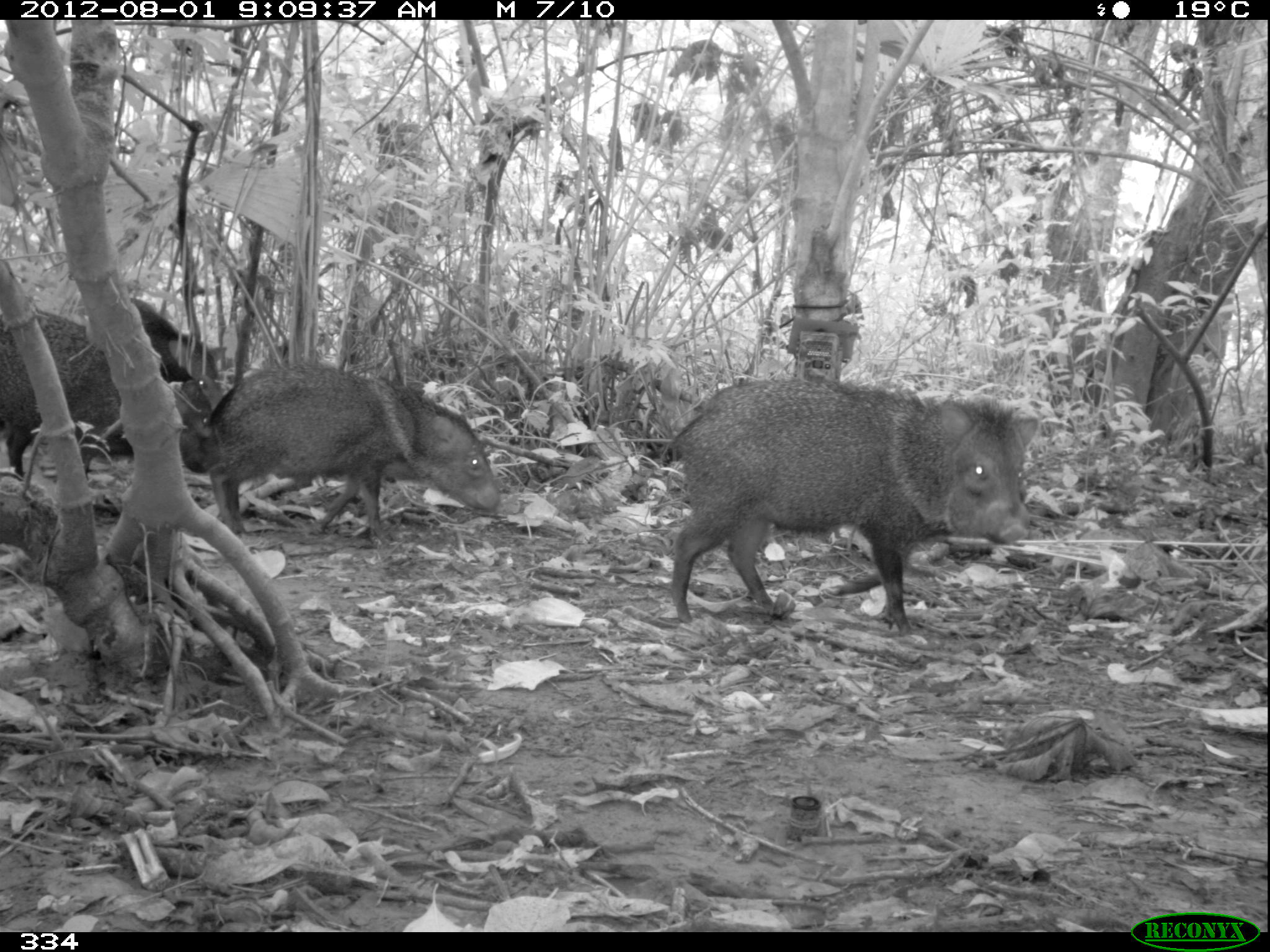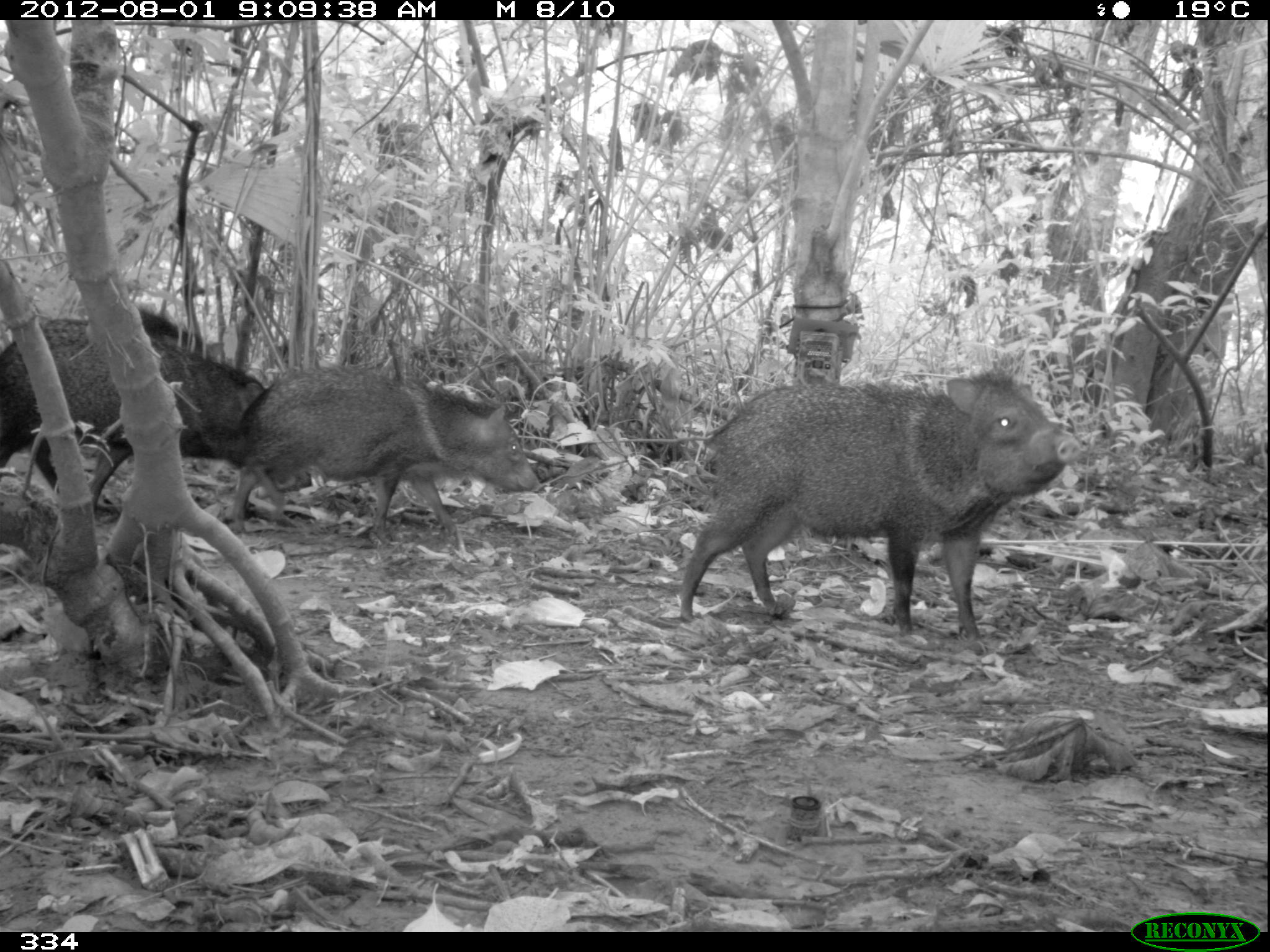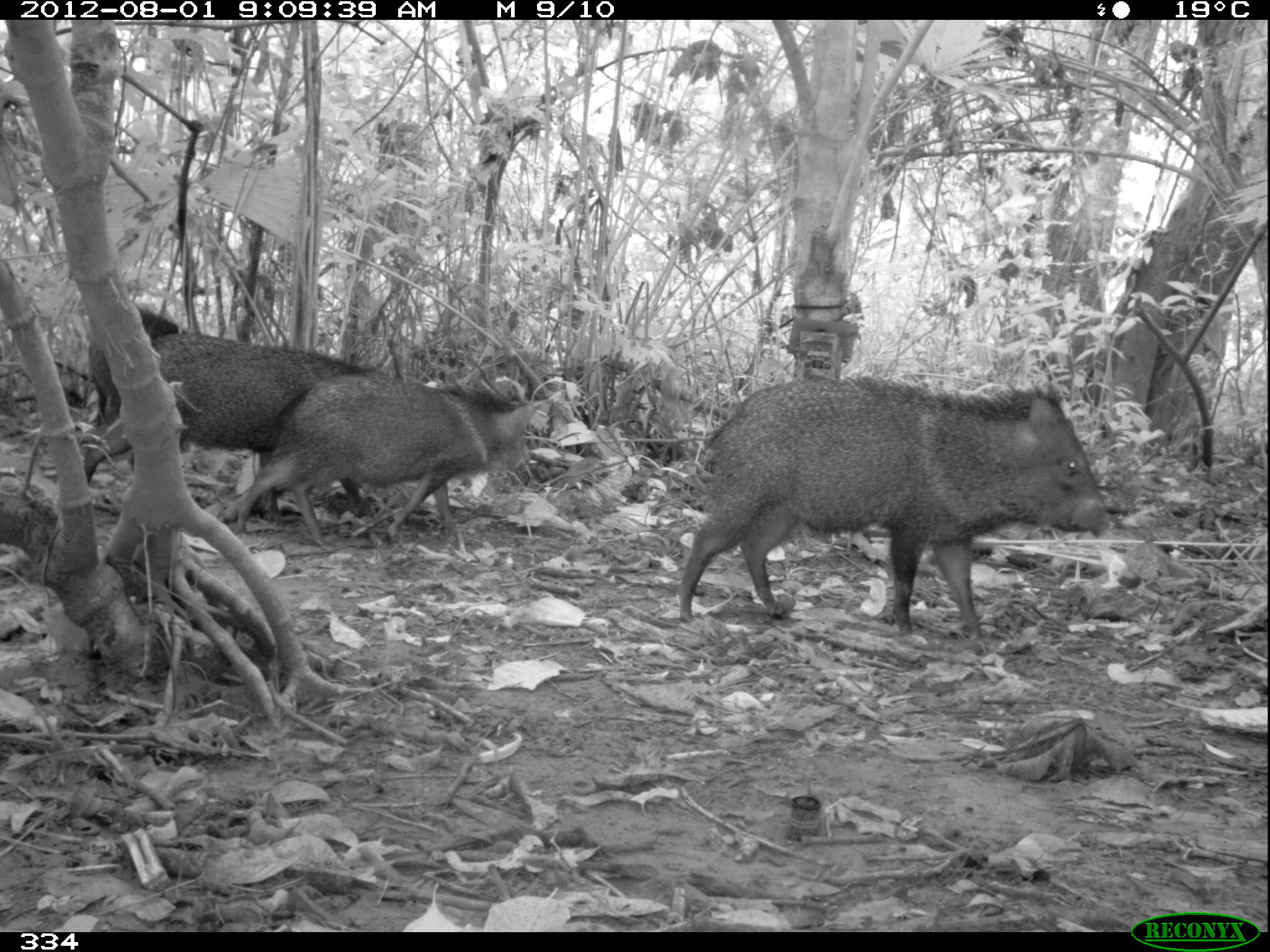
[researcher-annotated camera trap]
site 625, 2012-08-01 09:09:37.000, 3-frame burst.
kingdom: Animalia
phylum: Chordata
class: Mammalia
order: Artiodactyla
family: Tayassuidae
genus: Pecari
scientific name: Pecari tajacu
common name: collared peccary